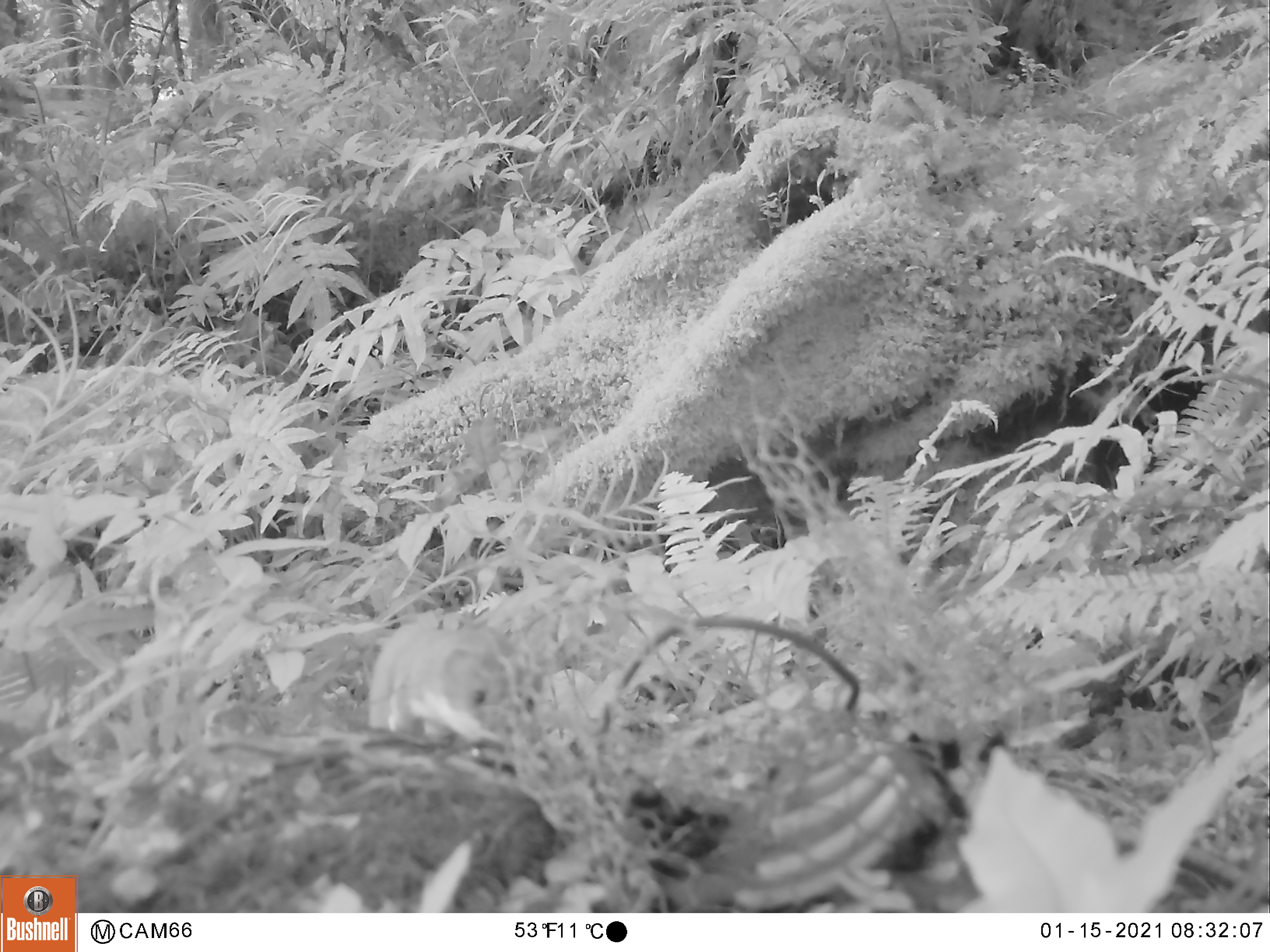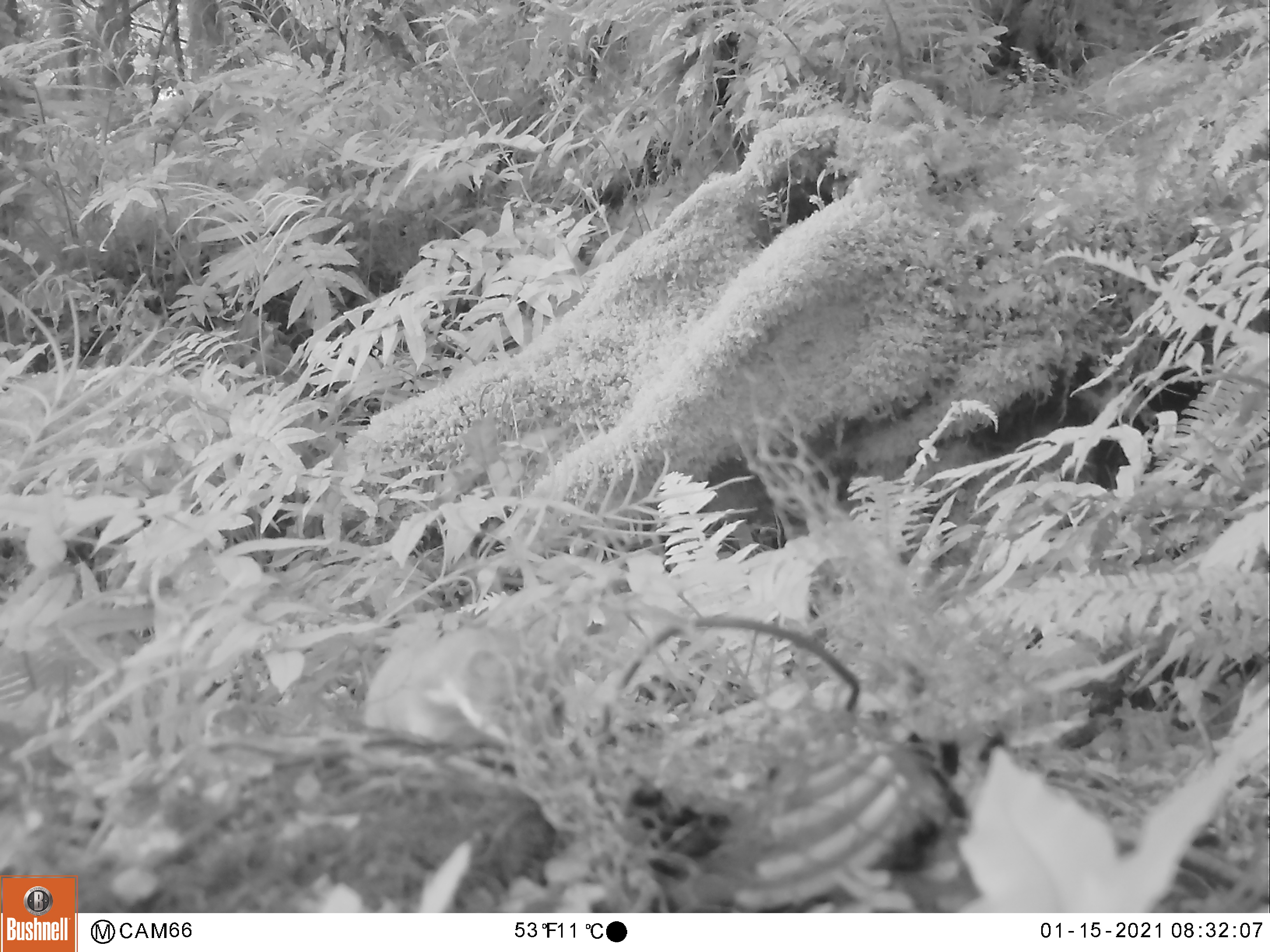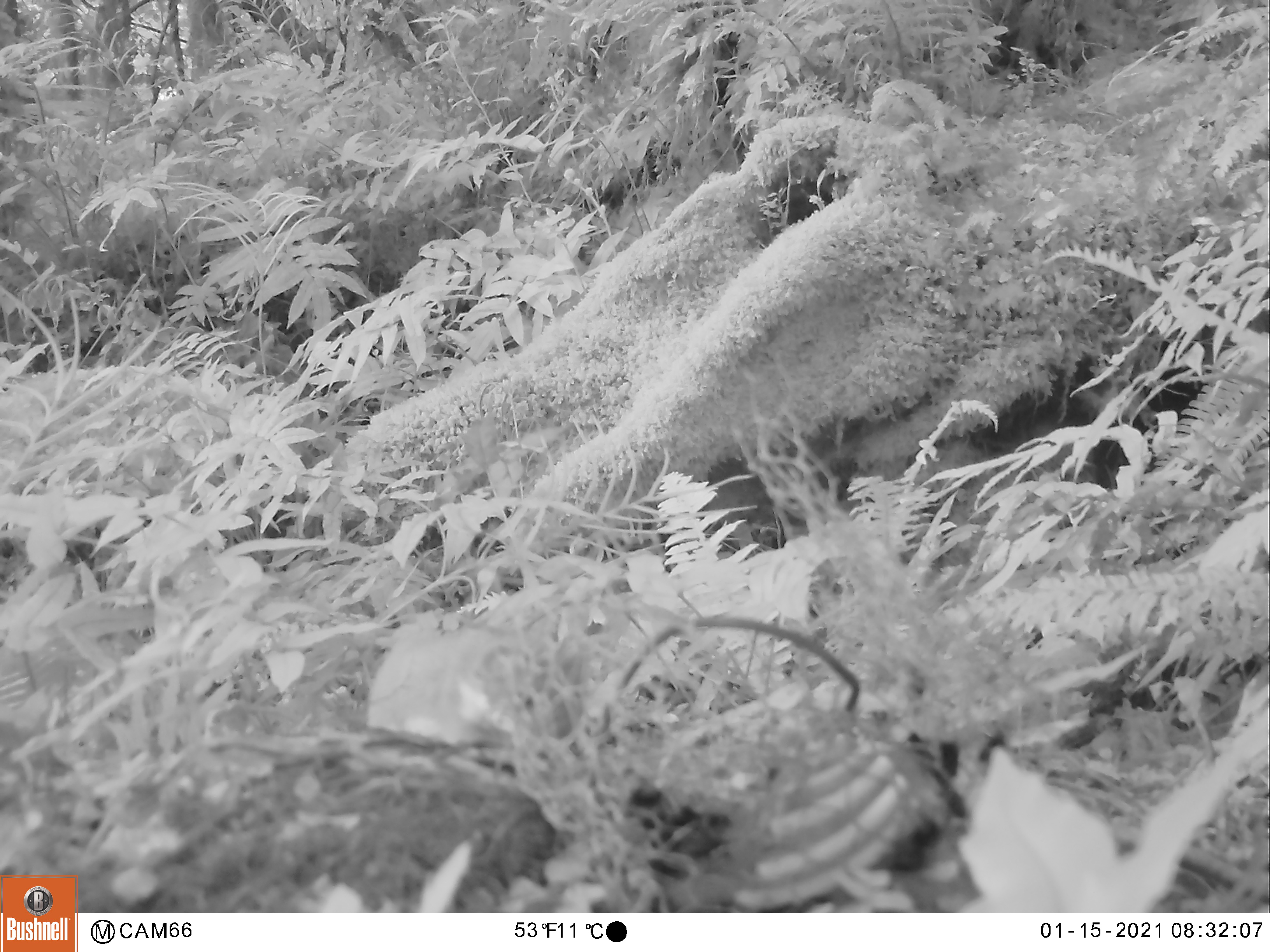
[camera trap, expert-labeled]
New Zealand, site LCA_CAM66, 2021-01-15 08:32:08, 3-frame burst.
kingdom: Animalia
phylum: Chordata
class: Mammalia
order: Carnivora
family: Mustelidae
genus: Mustela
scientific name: Mustela erminea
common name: stoat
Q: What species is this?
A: Stoat (Mustela erminea).